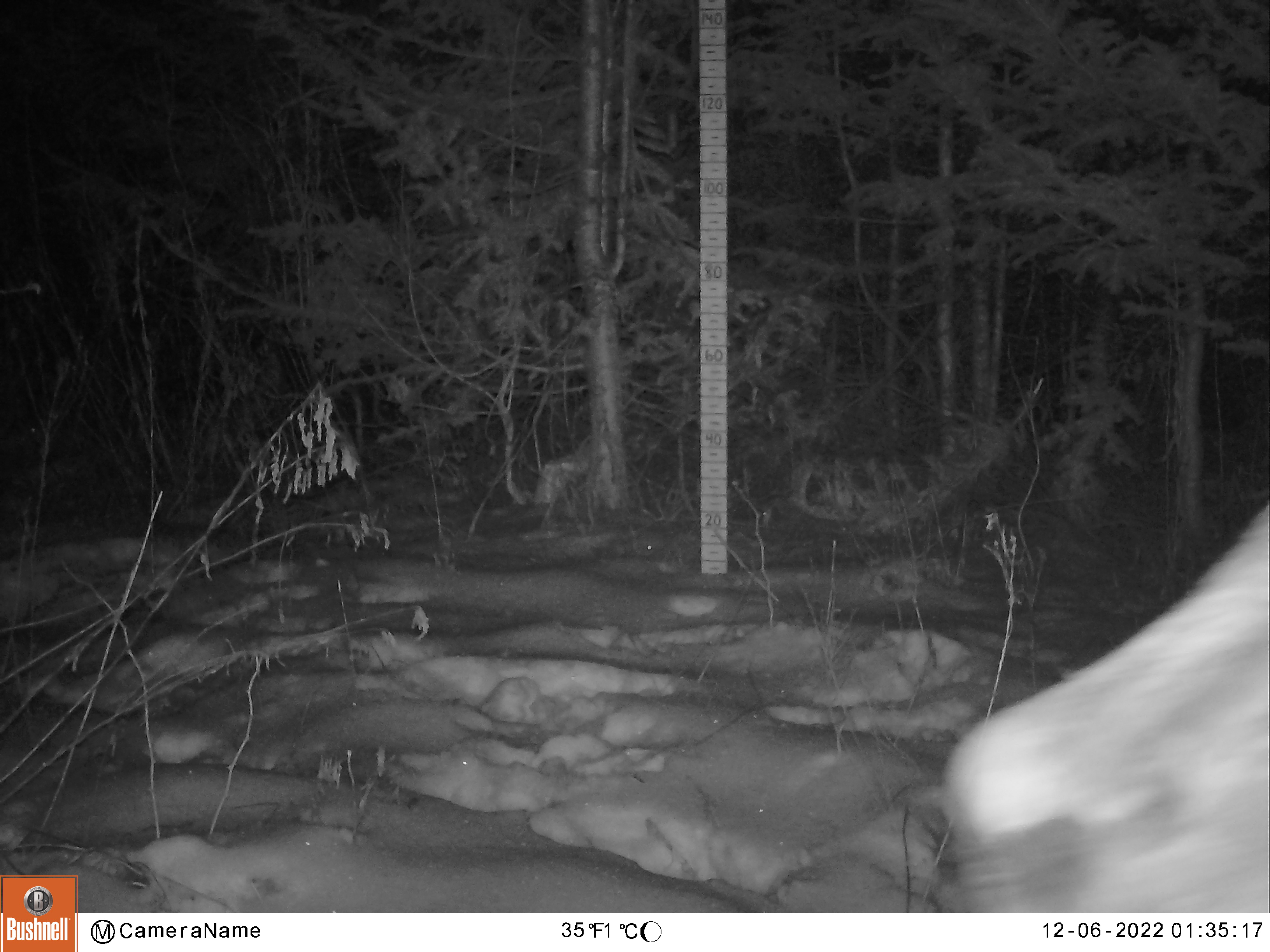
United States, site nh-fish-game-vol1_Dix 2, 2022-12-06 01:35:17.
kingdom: Animalia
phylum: Chordata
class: Mammalia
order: Artiodactyla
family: Cervidae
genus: Alces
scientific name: Alces alces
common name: moose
Moose (Alces alces).